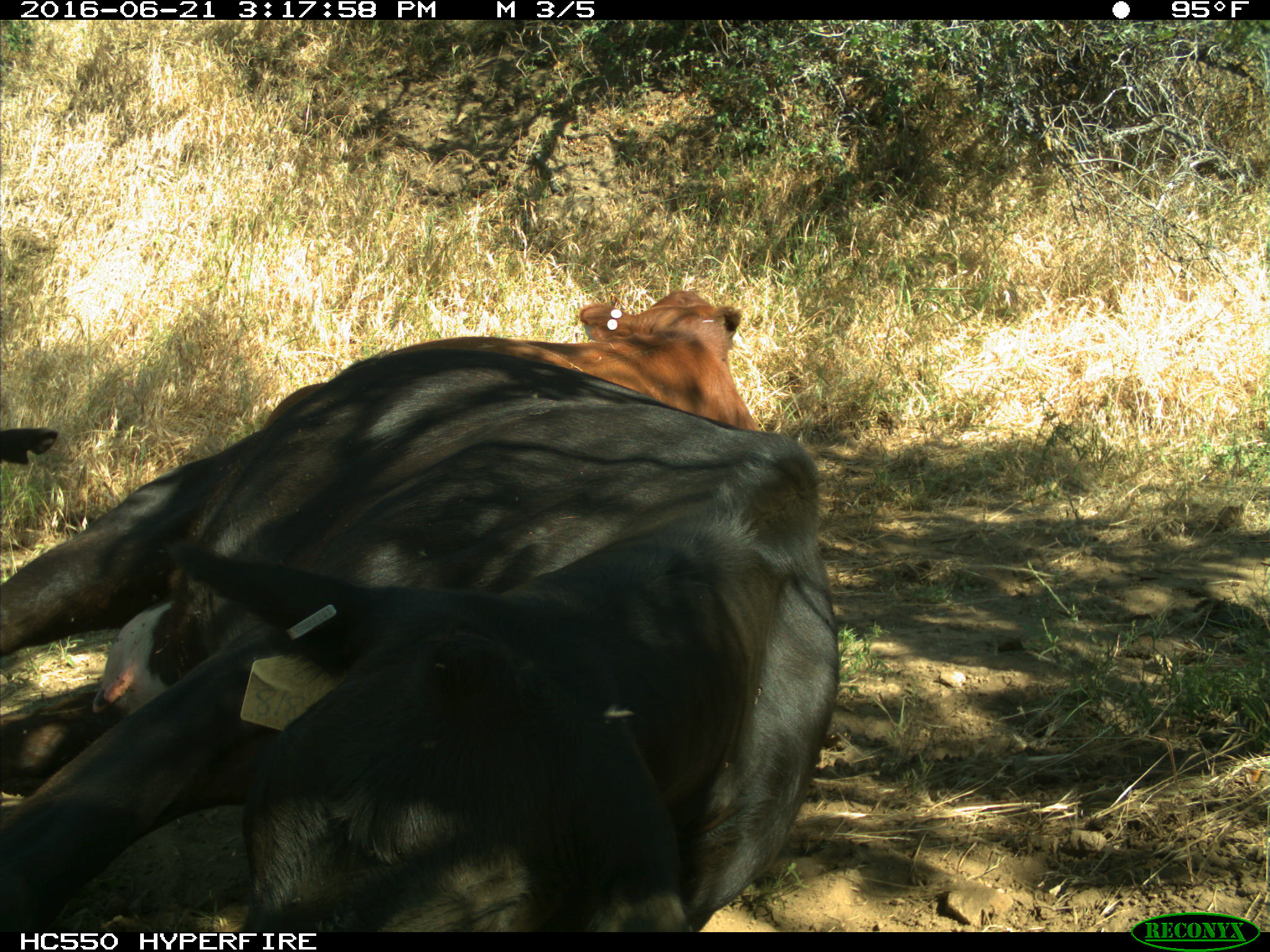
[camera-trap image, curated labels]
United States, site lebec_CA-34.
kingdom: Animalia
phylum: Chordata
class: Mammalia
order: Artiodactyla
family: Bovidae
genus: Bos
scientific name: Bos taurus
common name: domestic cow